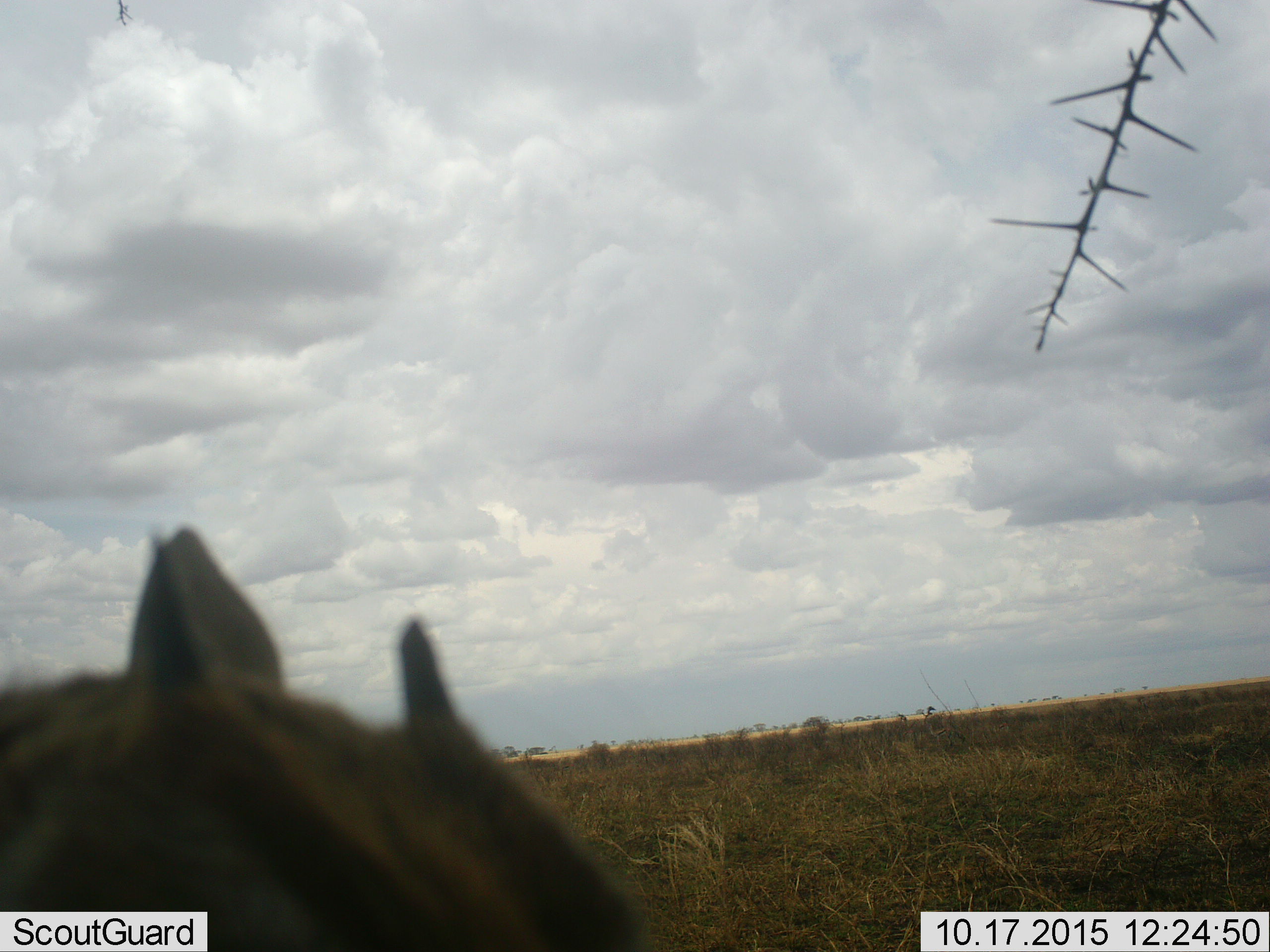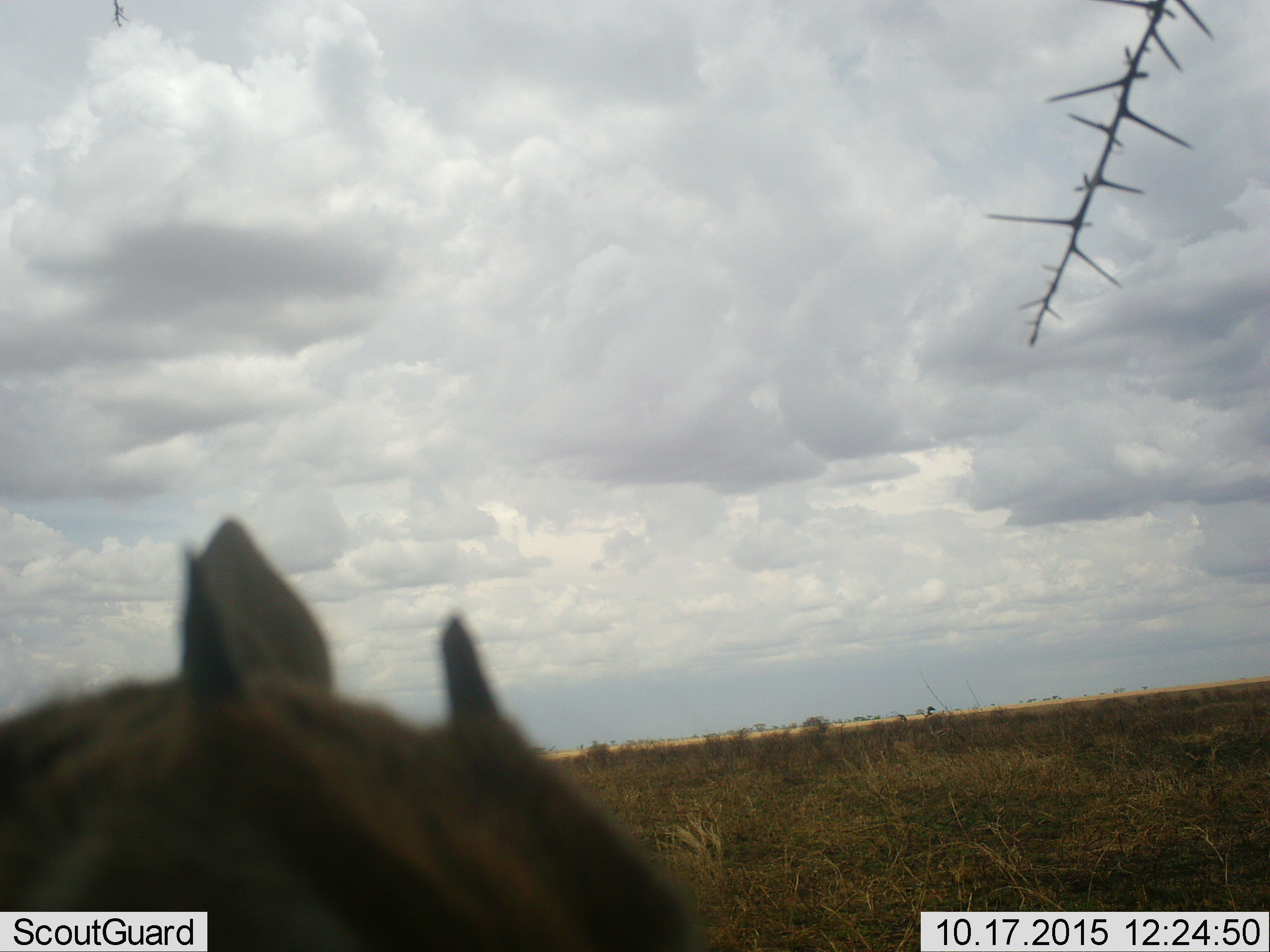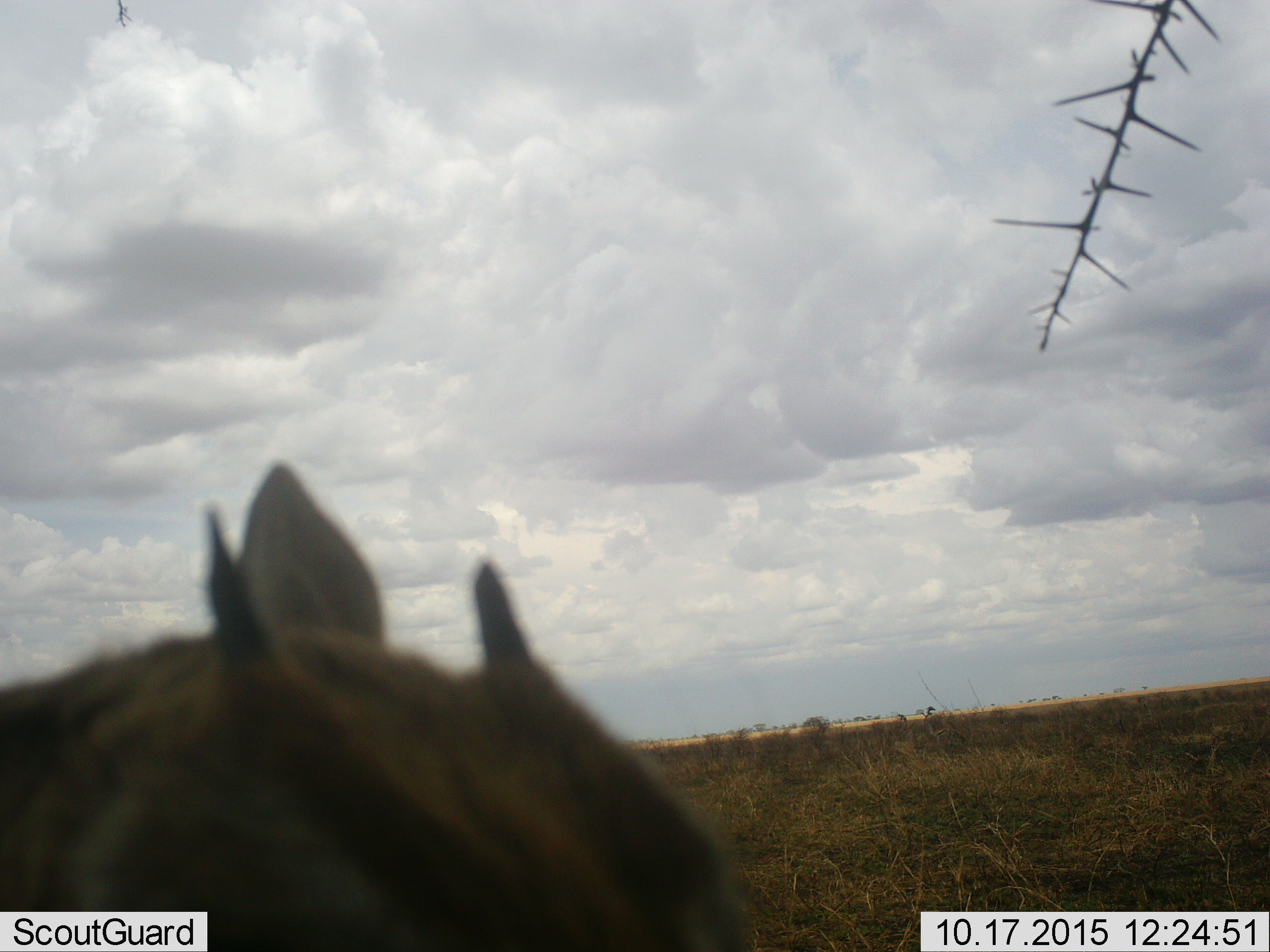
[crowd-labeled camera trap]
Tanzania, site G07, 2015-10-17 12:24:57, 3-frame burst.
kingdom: Animalia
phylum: Chordata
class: Mammalia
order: Artiodactyla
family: Bovidae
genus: Eudorcas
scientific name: Eudorcas thomsonii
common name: thomson's gazelle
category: gazellethomsons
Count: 1.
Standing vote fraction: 80%.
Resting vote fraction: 0%.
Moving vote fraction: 20%.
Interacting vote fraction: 0%.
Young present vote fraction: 0%.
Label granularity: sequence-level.